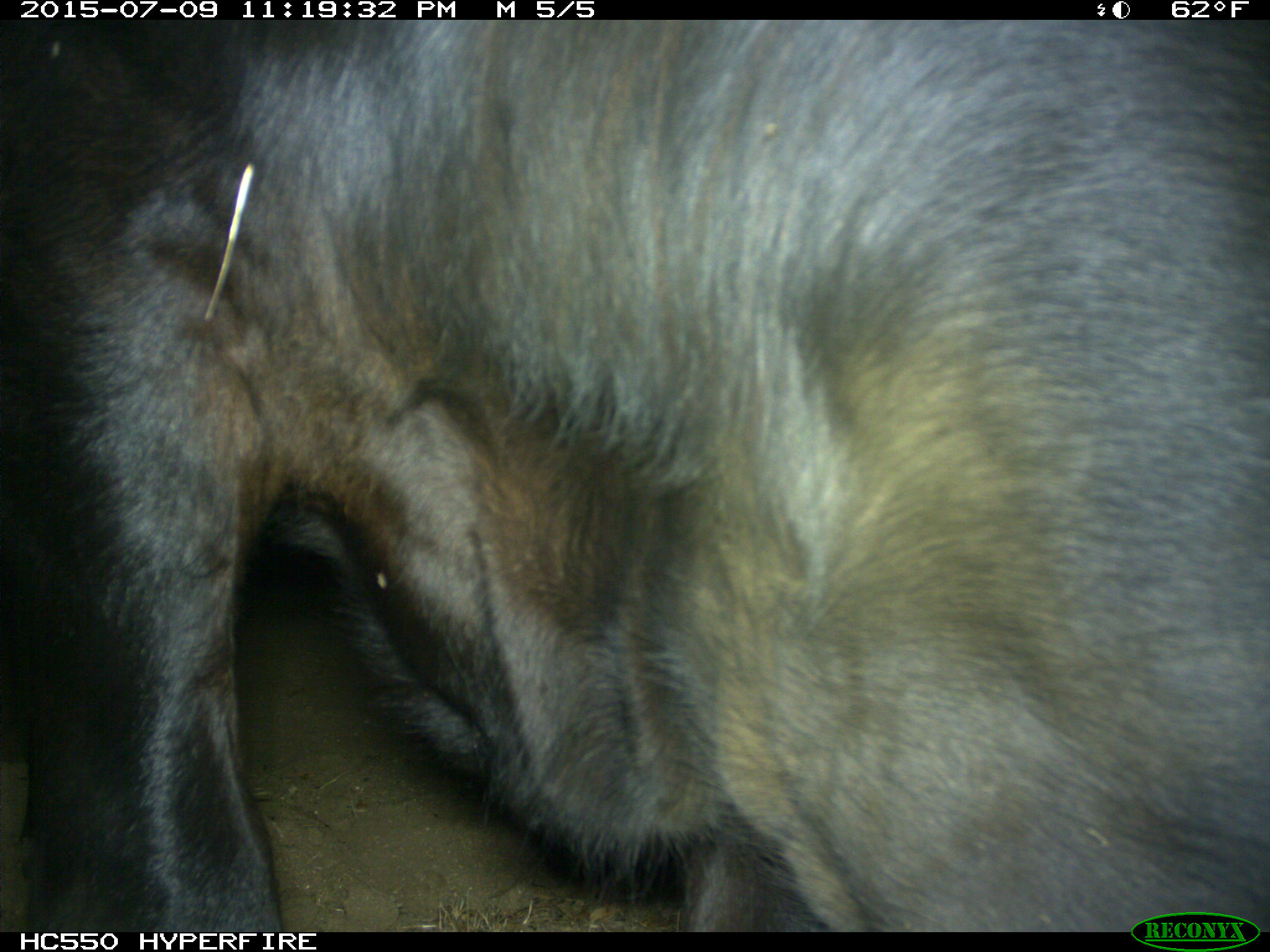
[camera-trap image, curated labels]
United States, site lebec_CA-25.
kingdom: Animalia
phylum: Chordata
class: Mammalia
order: Artiodactyla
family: Bovidae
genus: Bos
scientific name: Bos taurus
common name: domestic cow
Bos taurus (domestic cow).